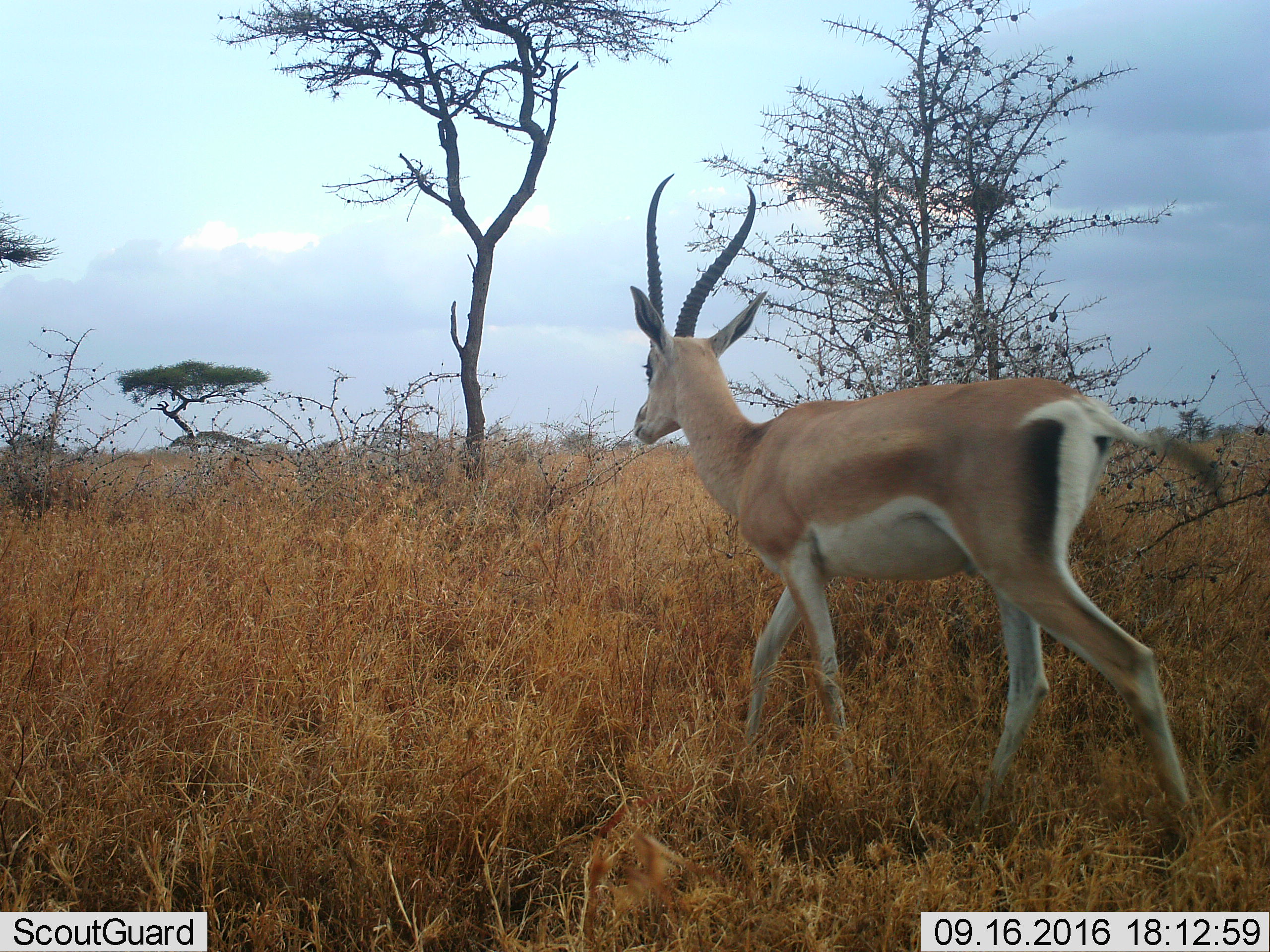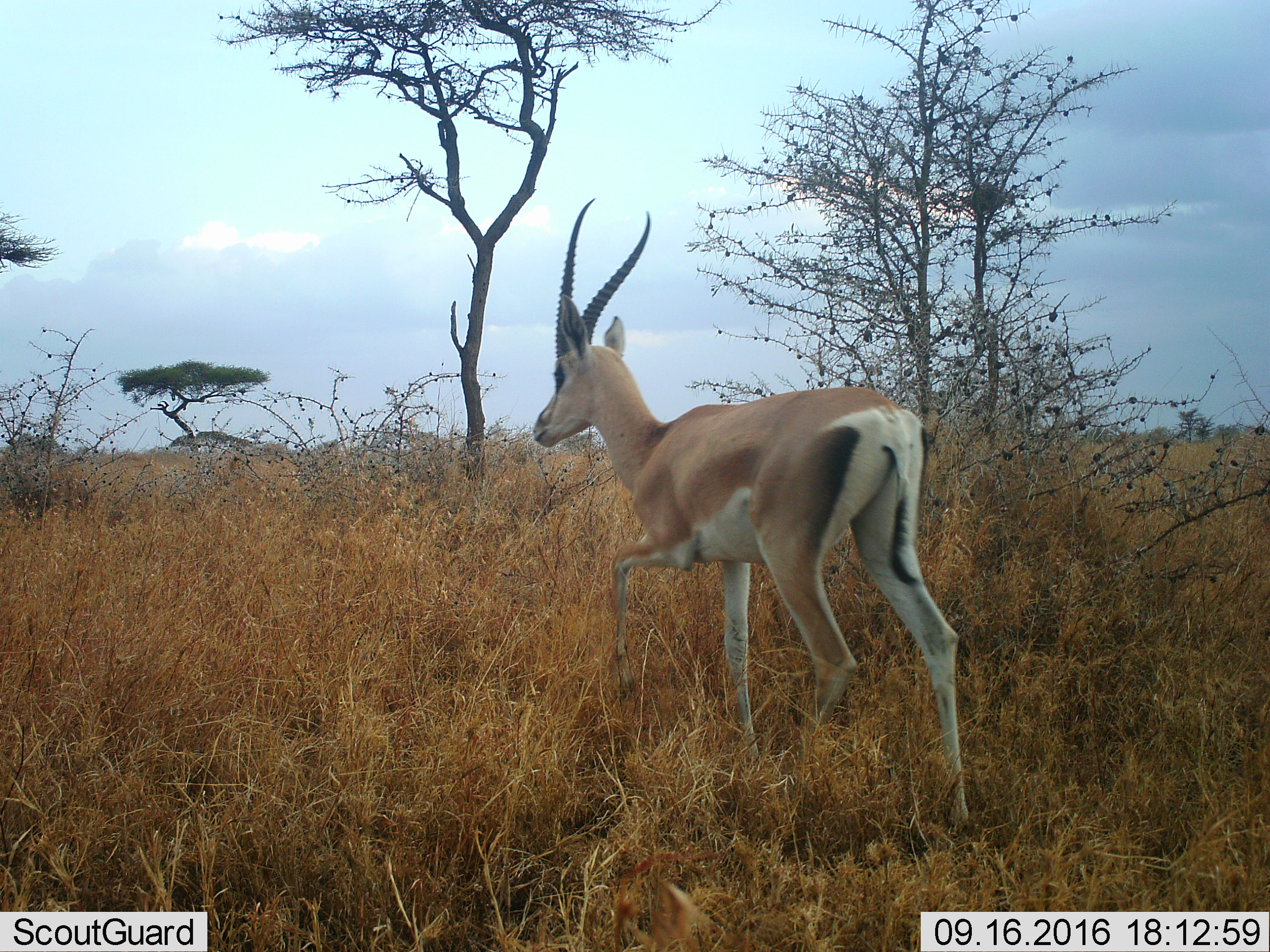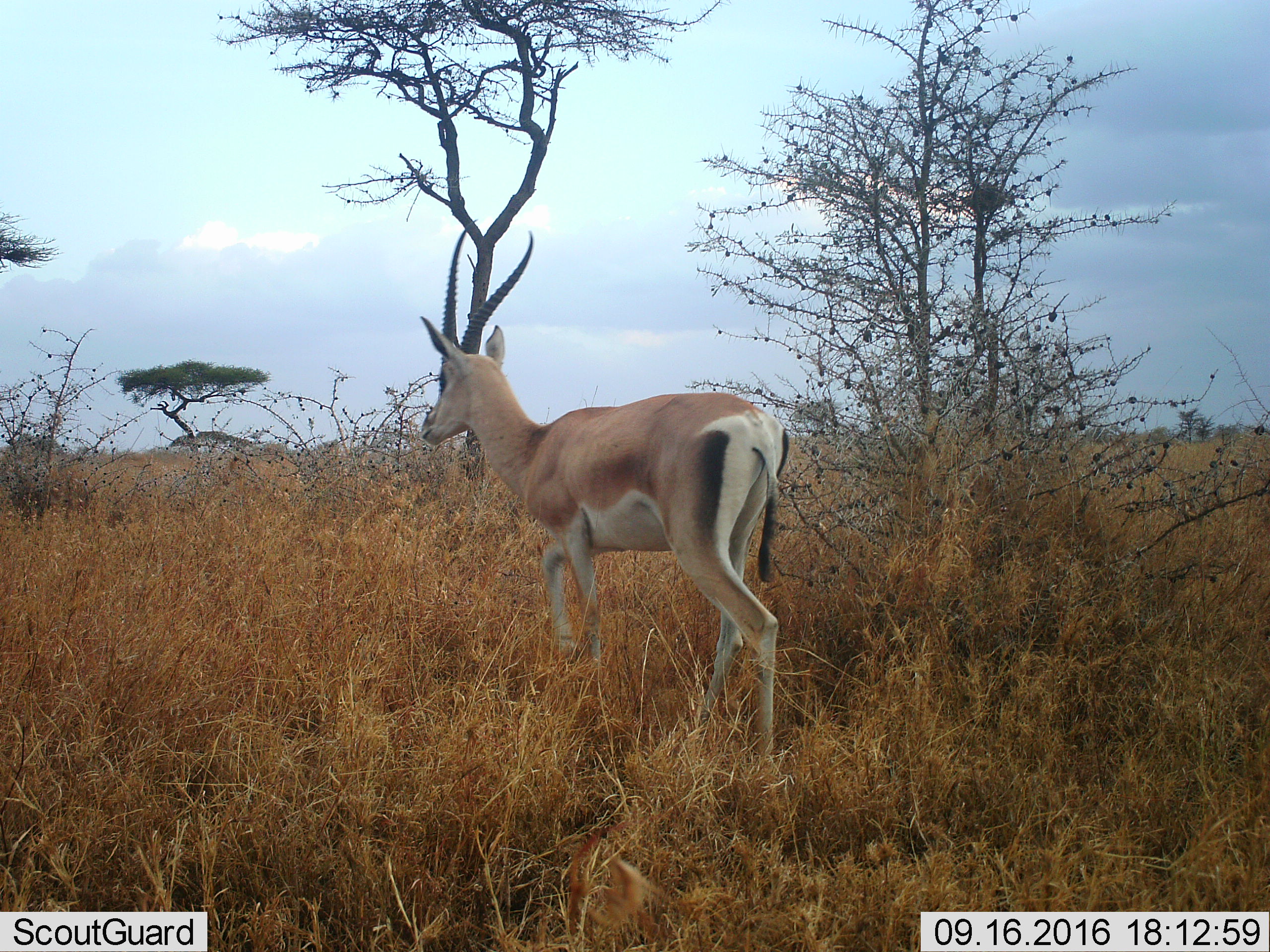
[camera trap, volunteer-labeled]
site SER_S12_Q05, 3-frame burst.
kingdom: Animalia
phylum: Chordata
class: Mammalia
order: Artiodactyla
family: Bovidae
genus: Nanger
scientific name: Nanger granti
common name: grant's gazelle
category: gazellegrants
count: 1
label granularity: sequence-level